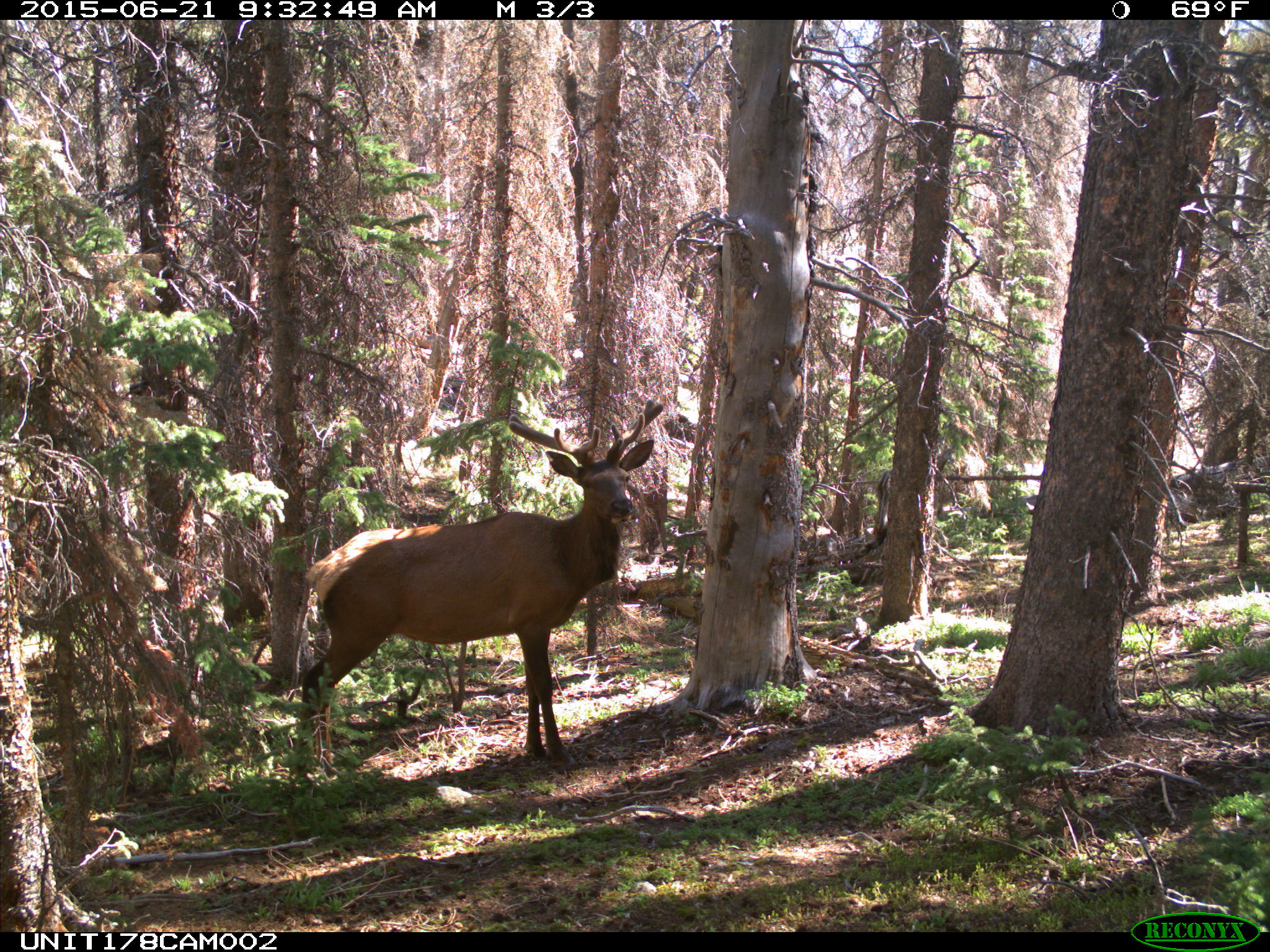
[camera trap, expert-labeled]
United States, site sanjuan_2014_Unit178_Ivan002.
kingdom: Animalia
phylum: Chordata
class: Mammalia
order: Artiodactyla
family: Cervidae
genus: Cervus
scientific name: Cervus elaphus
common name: red deer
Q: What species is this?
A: Cervus elaphus (red deer).